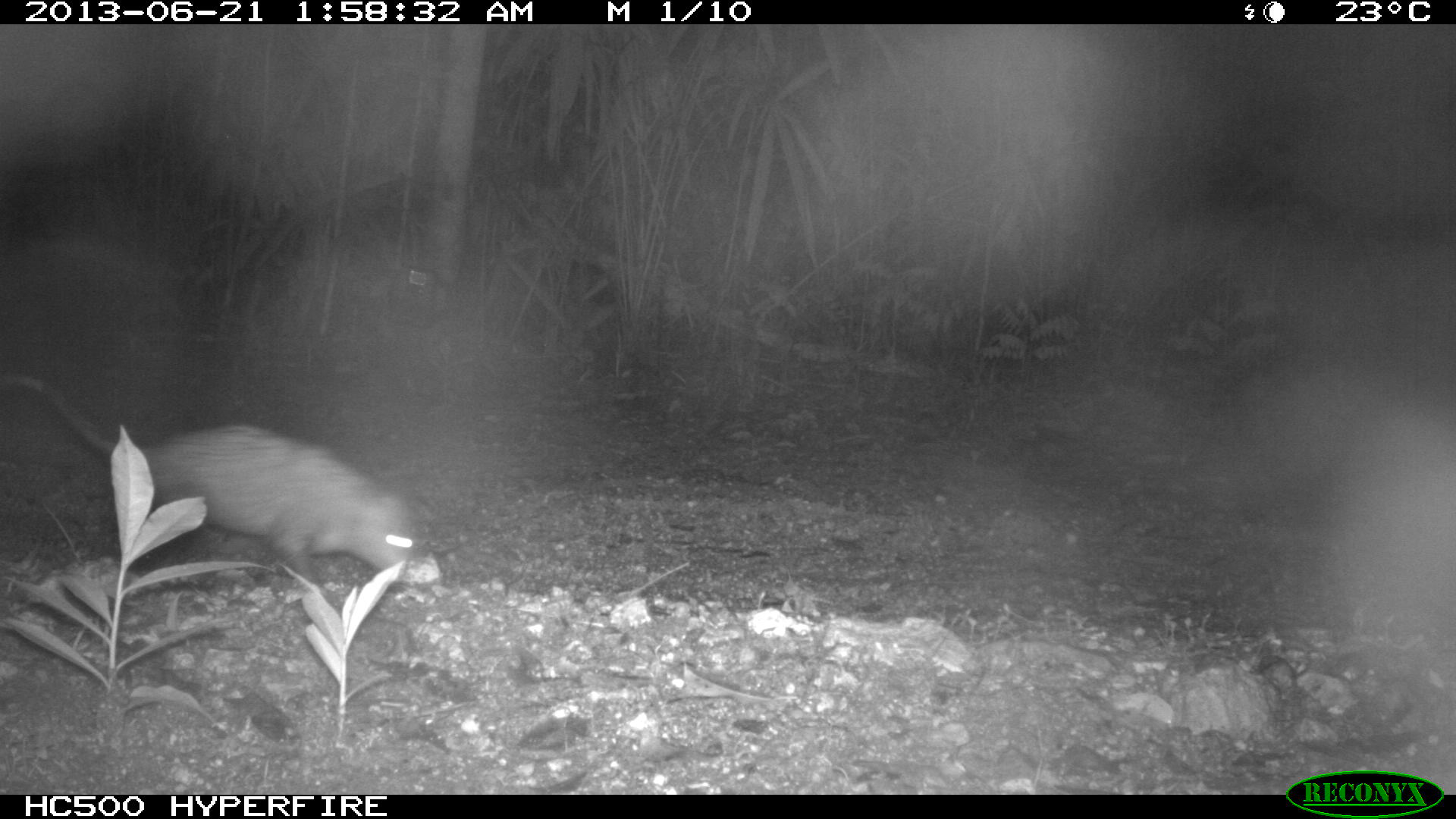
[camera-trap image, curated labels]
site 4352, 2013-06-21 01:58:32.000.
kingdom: Animalia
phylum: Chordata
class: Mammalia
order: Didelphimorphia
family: Didelphidae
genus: Didelphis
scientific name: Didelphis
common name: american opossums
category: didelphis sp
Didelphis sp (american opossums) (Didelphis), count 1.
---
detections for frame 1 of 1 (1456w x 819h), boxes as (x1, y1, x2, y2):
didelphis sp: (0, 370, 444, 590)